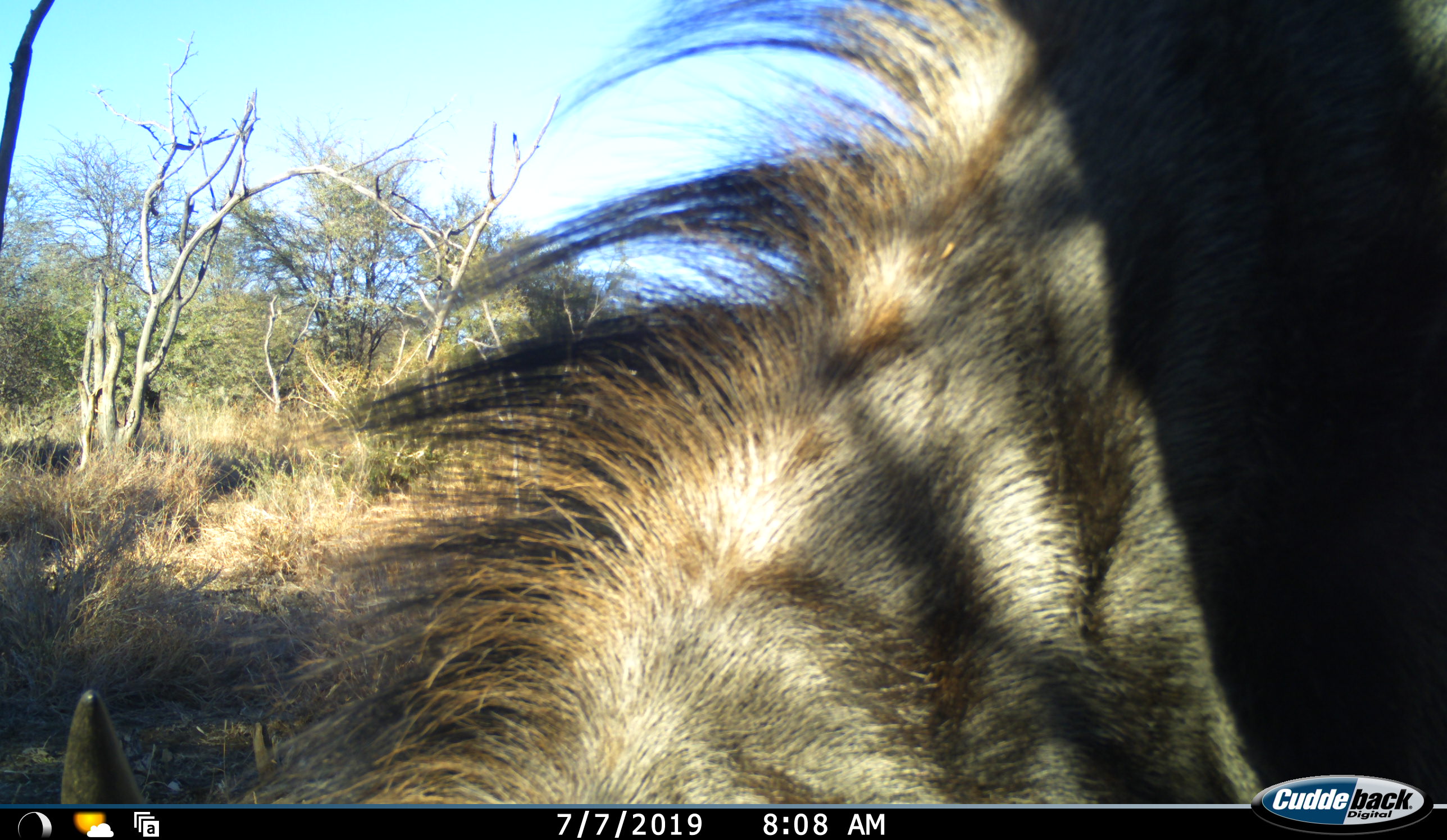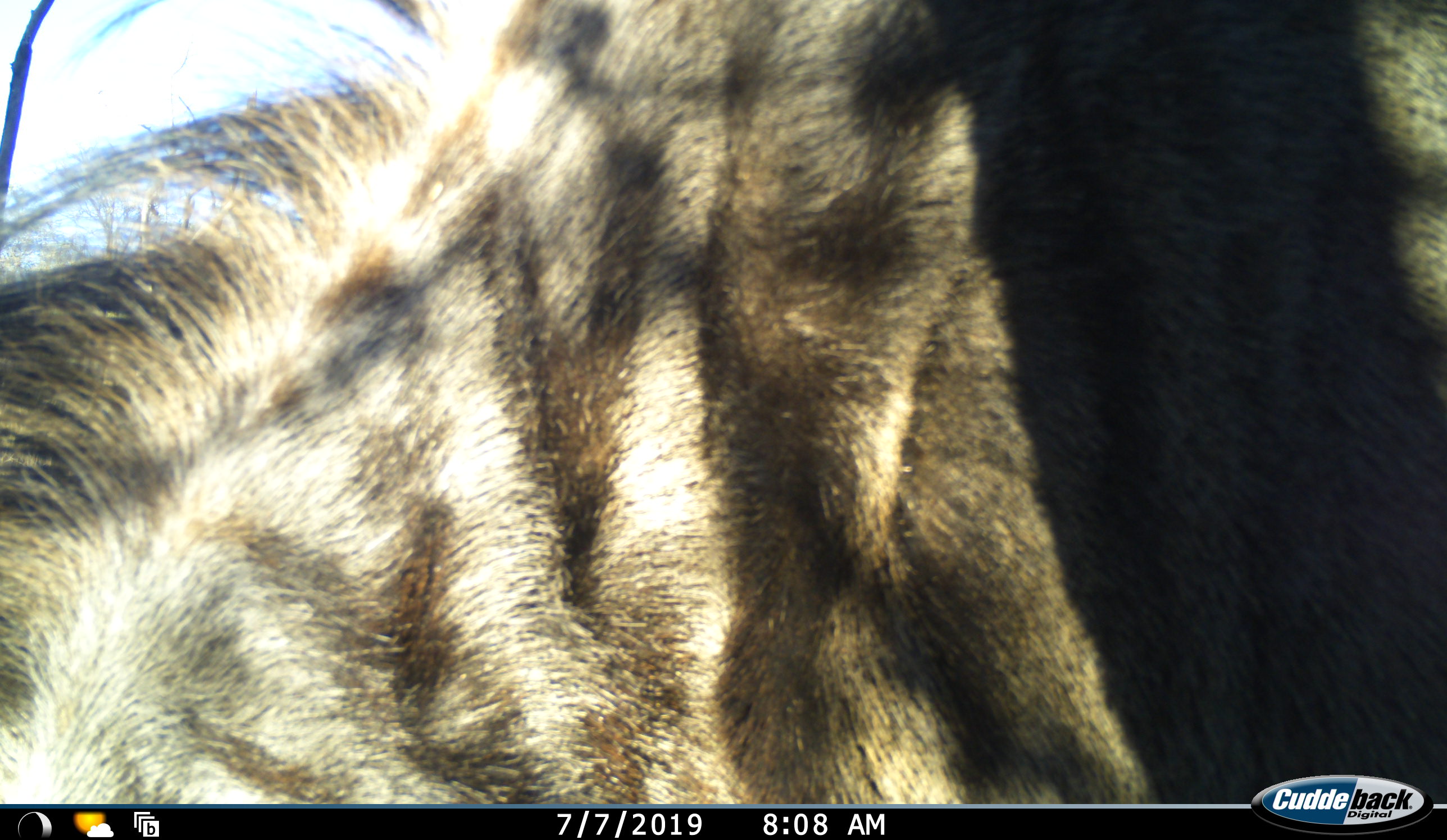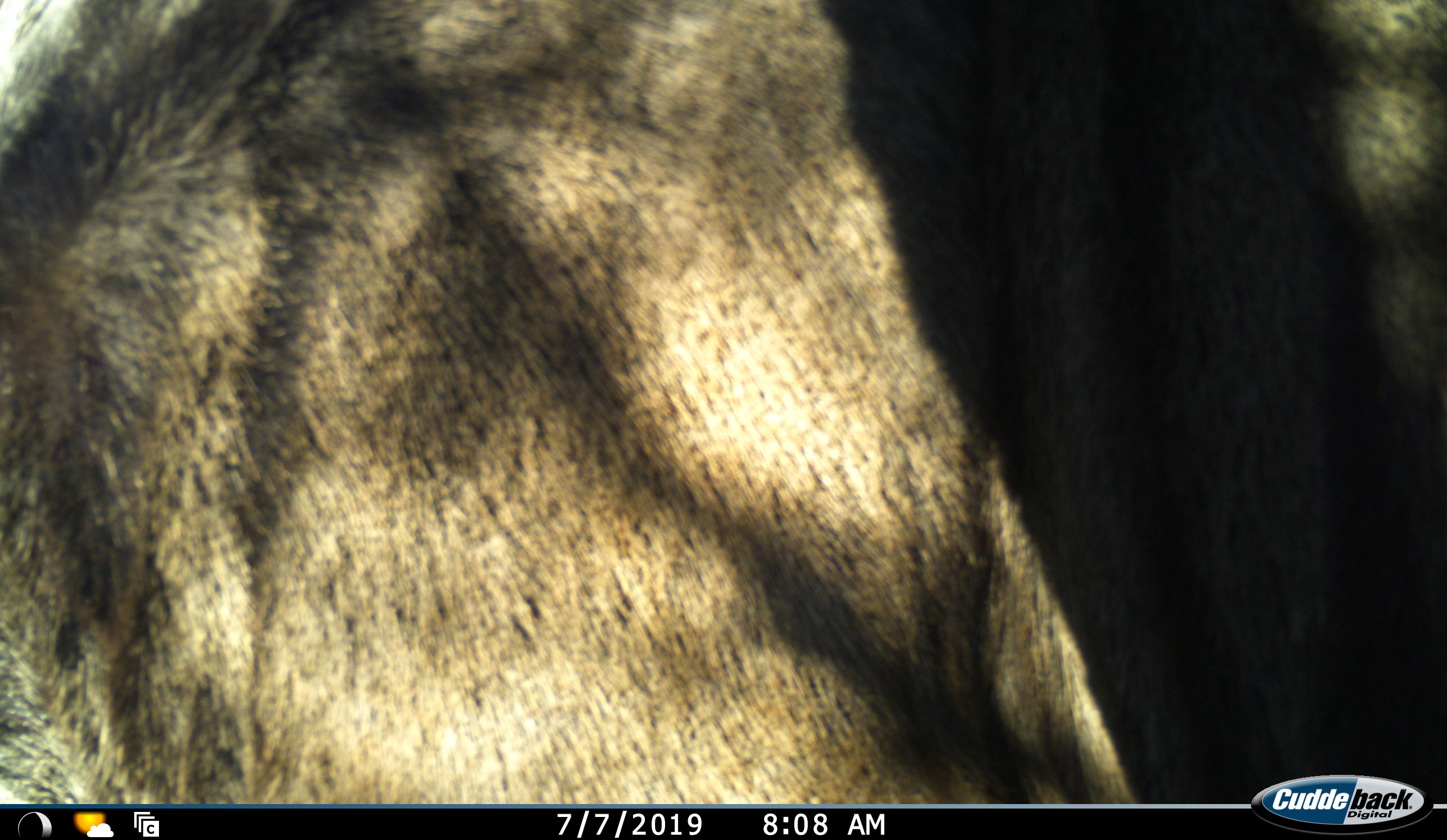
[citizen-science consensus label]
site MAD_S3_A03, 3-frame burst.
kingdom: Animalia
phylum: Chordata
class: Mammalia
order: Artiodactyla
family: Bovidae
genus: Connochaetes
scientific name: Connochaetes taurinus taurinus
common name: blue wildebeest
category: wildebeestblue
Wildebeestblue (blue wildebeest) (Connochaetes taurinus taurinus), count 1. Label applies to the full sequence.